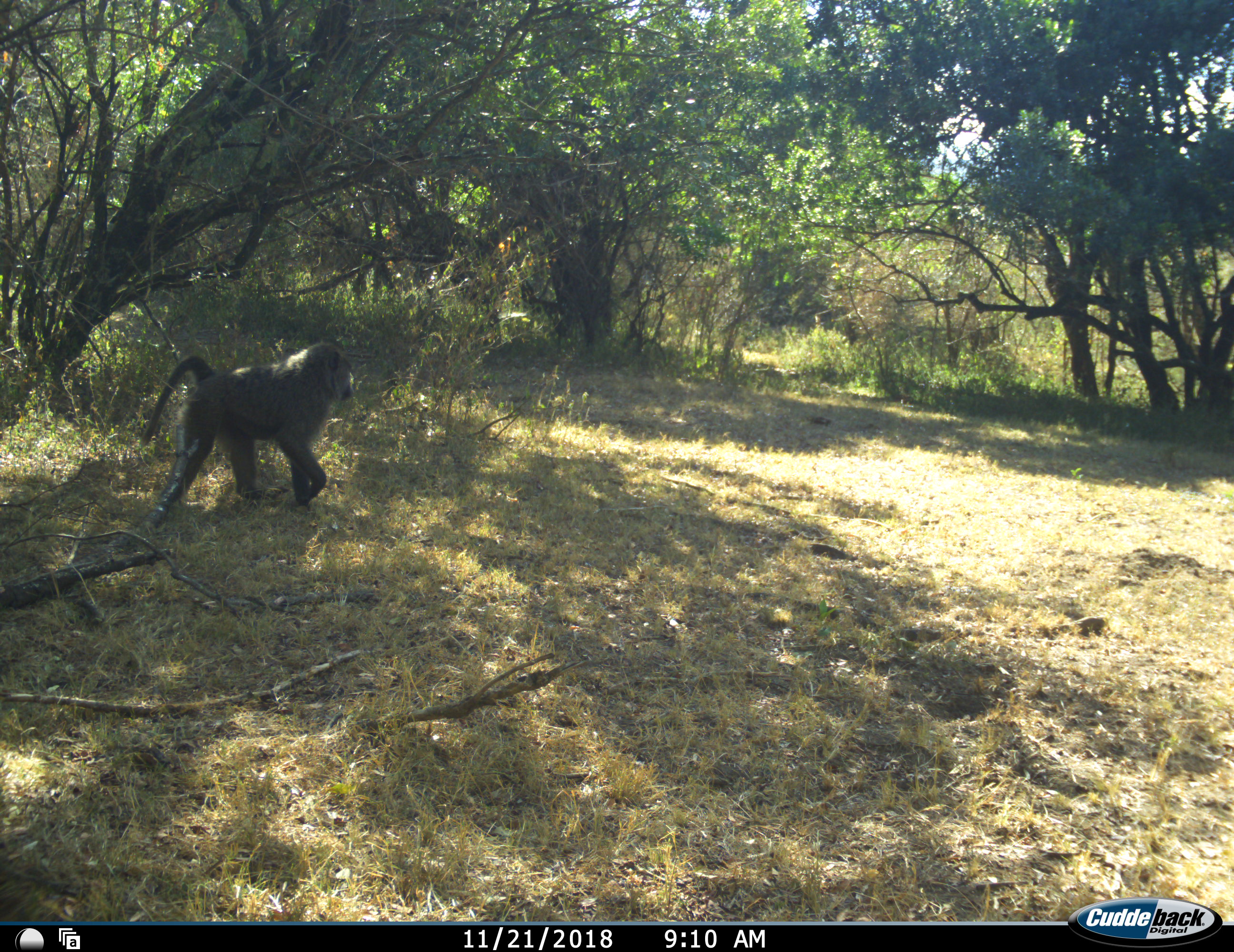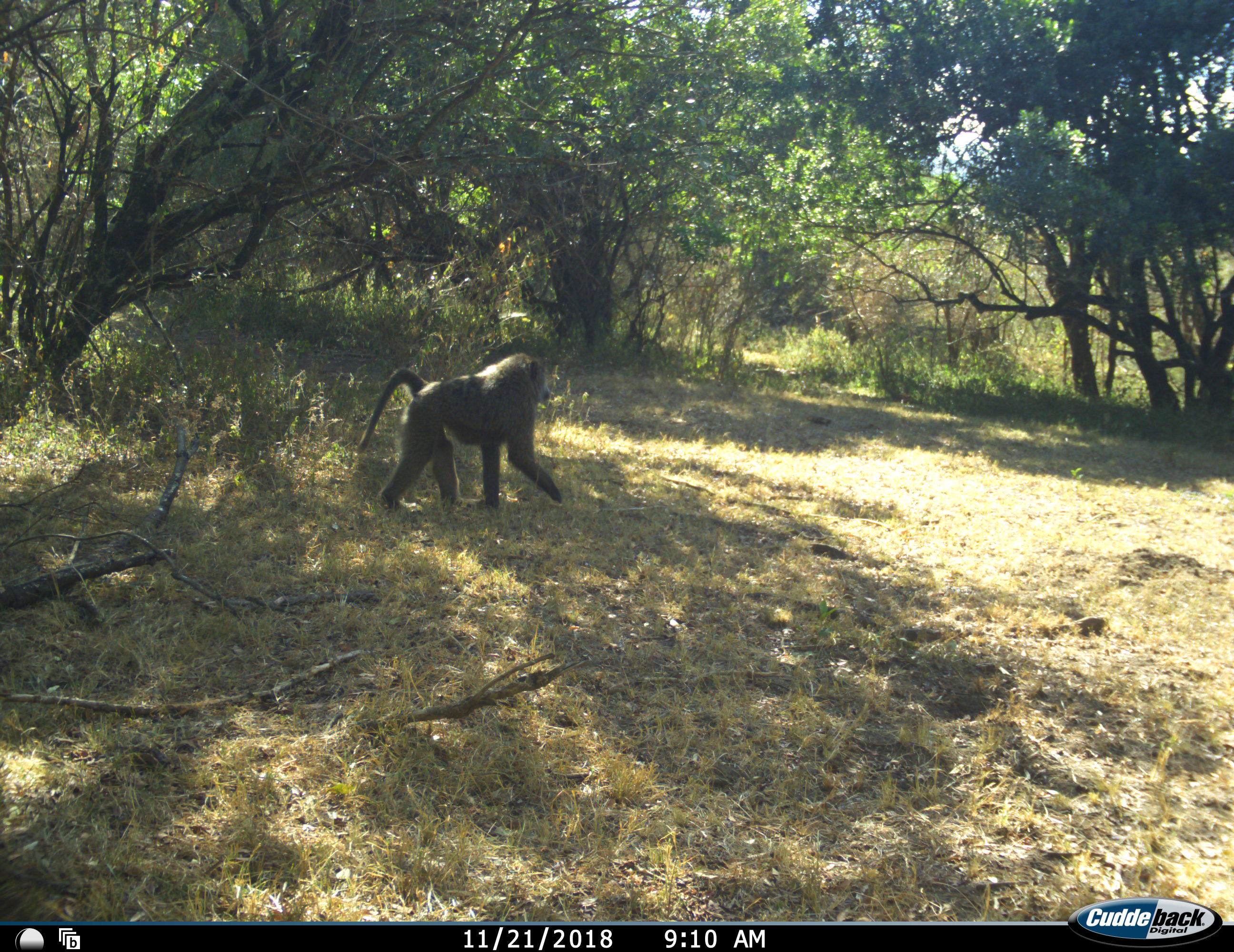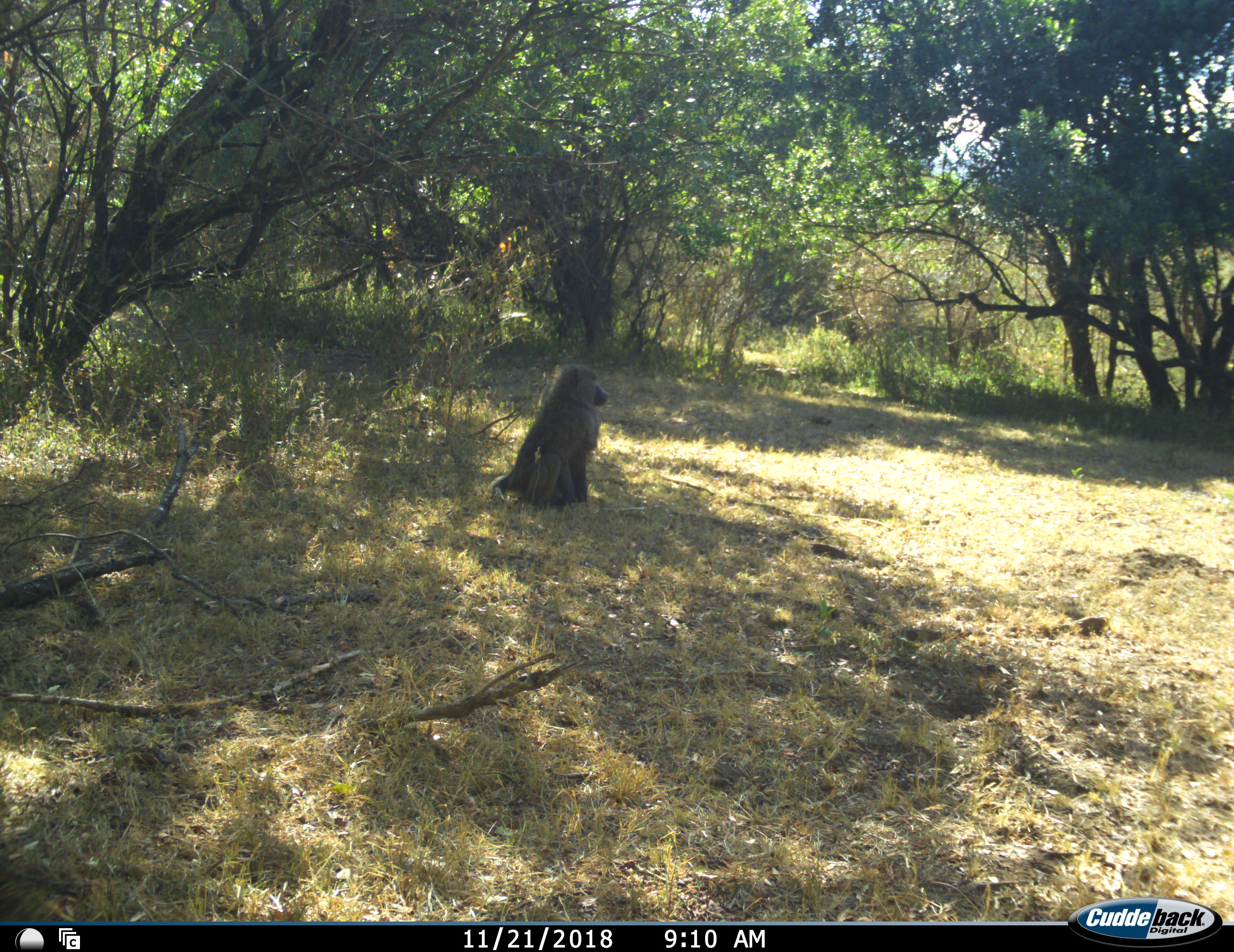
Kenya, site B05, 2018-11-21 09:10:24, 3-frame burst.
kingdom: Animalia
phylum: Chordata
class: Mammalia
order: Primates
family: Cercopithecidae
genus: Papio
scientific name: Papio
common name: baboon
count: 1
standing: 0%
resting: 50%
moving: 100%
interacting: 0%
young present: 0%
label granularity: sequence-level